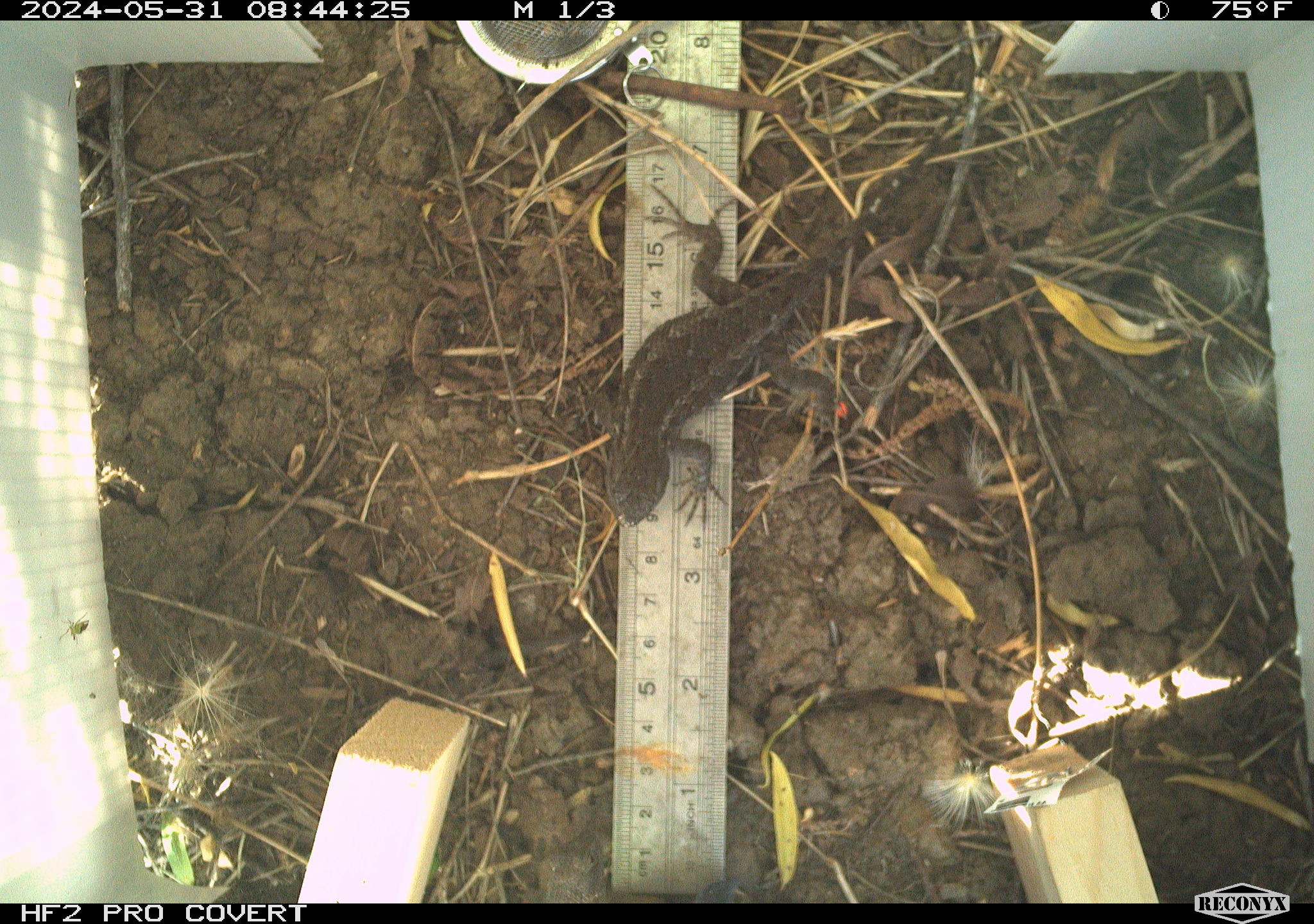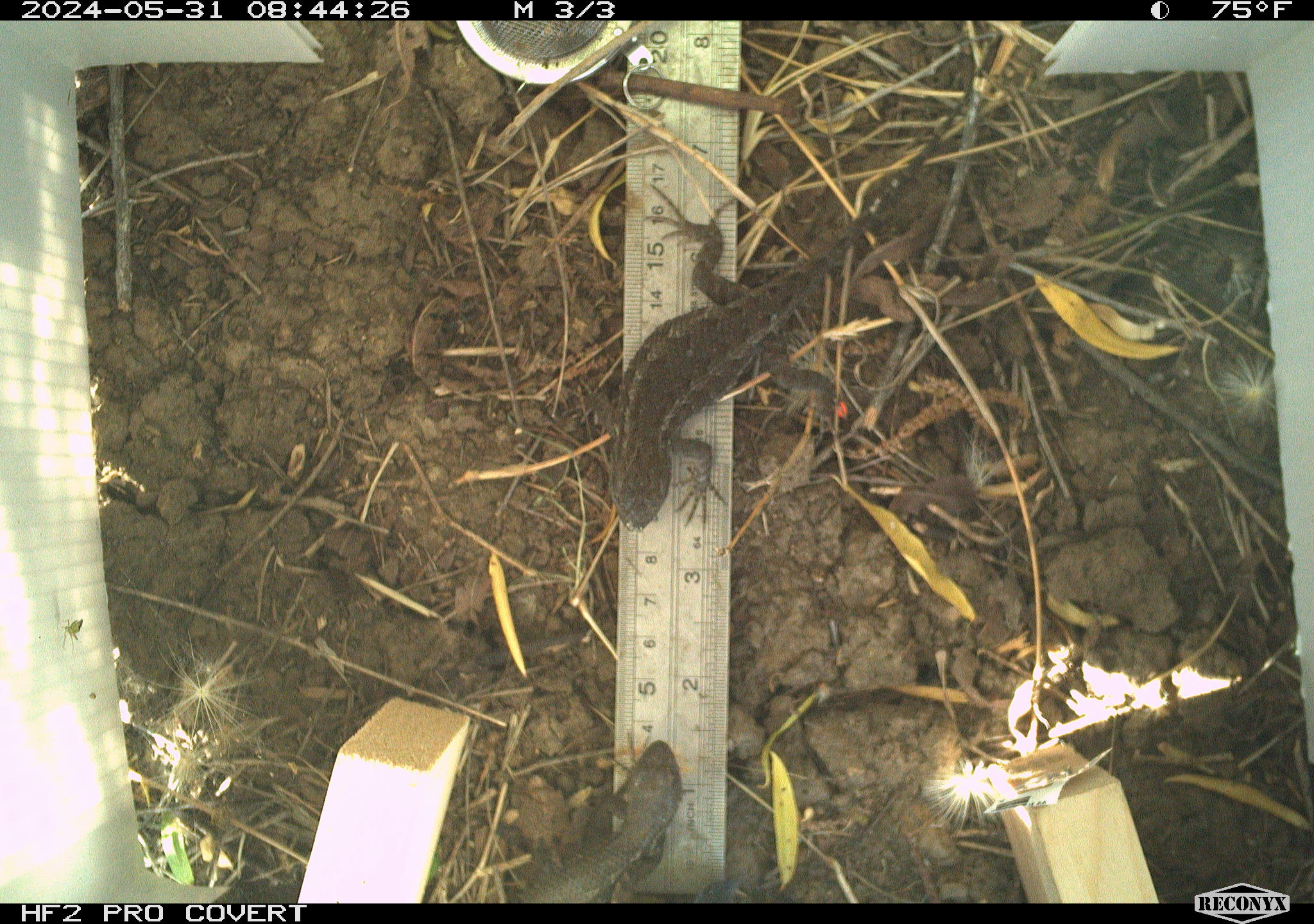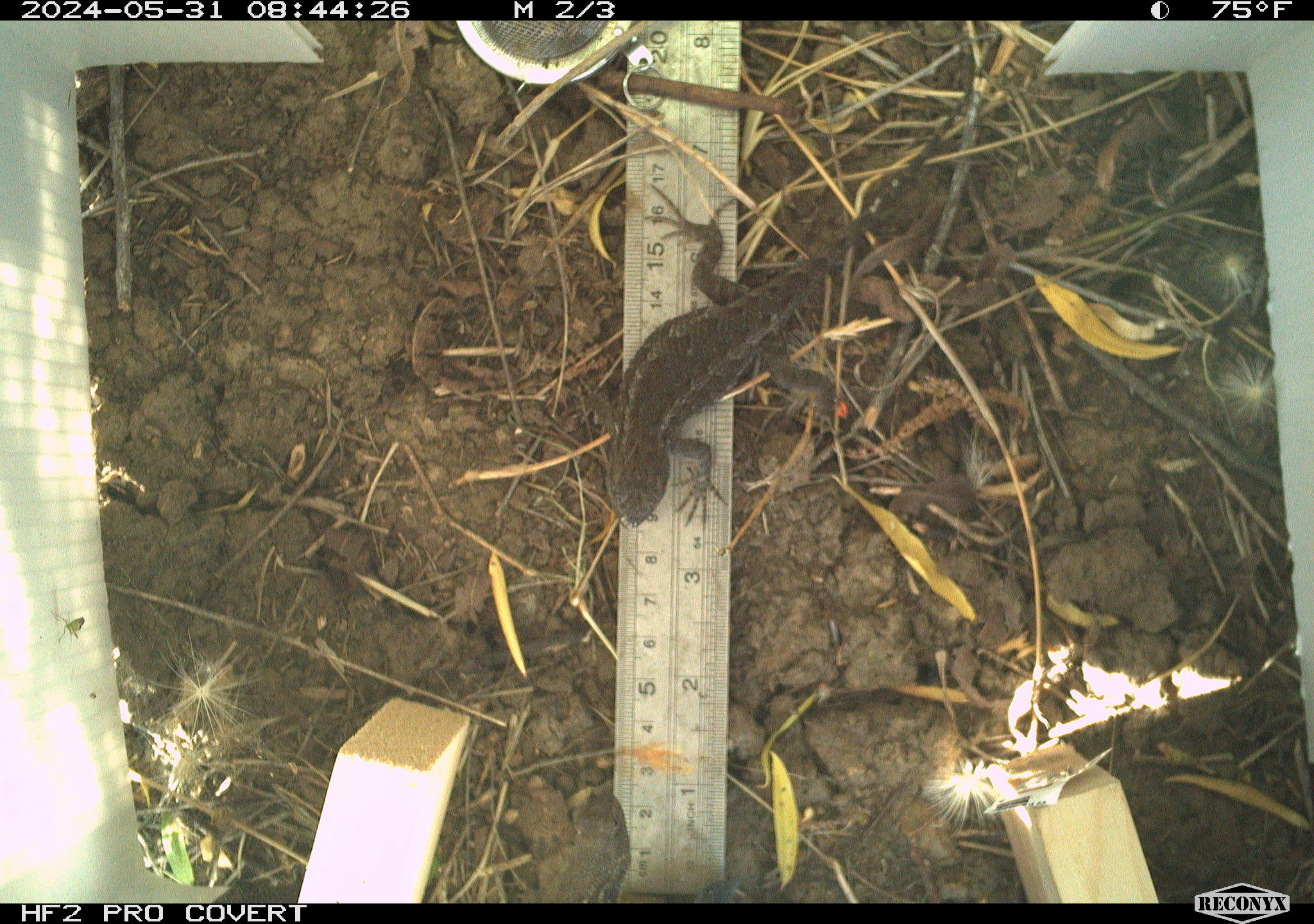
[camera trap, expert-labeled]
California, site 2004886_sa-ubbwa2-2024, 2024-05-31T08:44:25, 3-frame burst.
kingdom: Animalia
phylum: Chordata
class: Reptilia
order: Squamata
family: Phrynosomatidae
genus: Sceloporus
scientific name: Sceloporus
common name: spiny lizards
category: sceloporus species